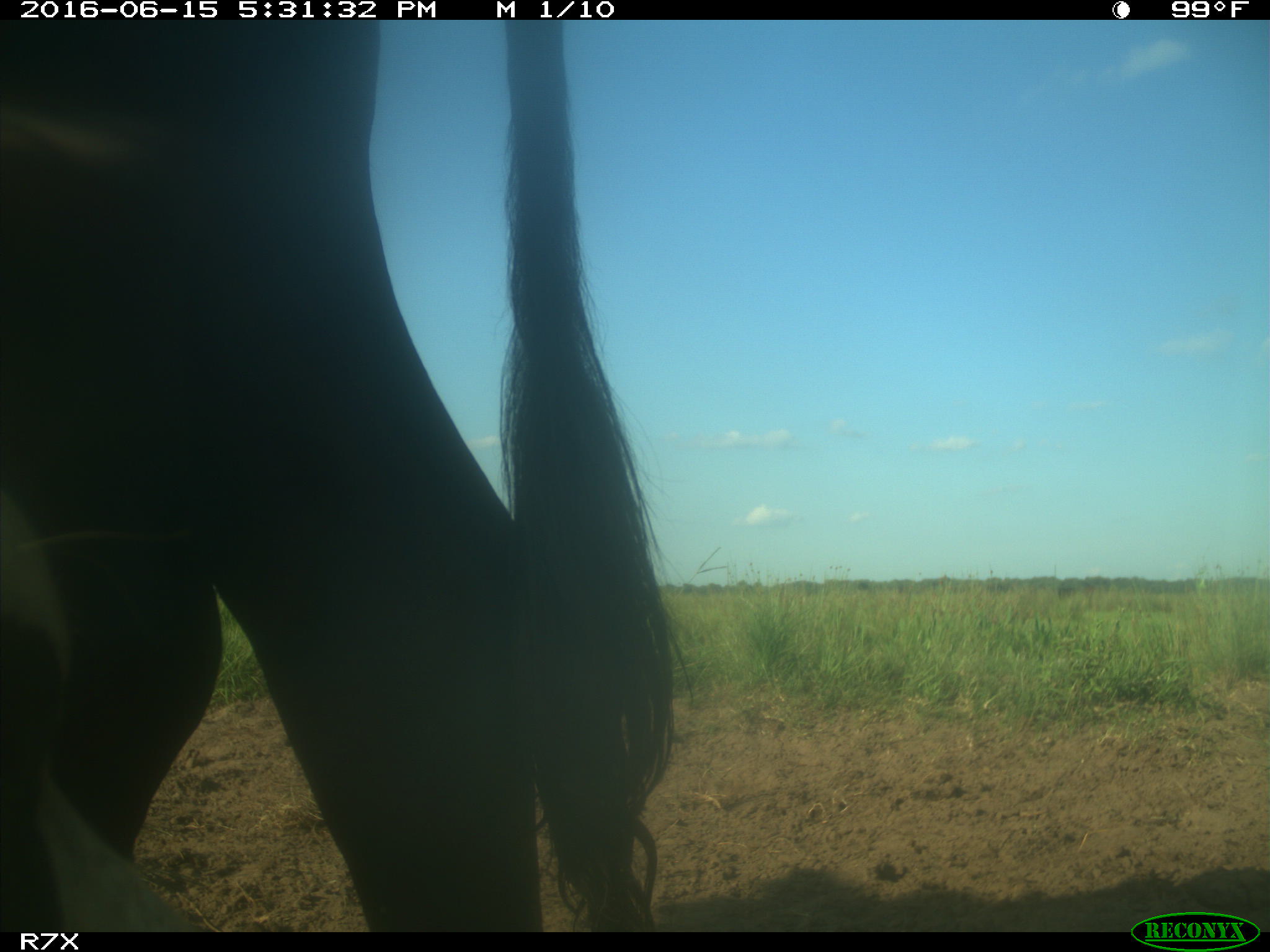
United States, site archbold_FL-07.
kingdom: Animalia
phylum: Chordata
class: Mammalia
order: Artiodactyla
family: Bovidae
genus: Bos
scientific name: Bos taurus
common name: domestic cow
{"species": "Bos taurus (domestic cow)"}